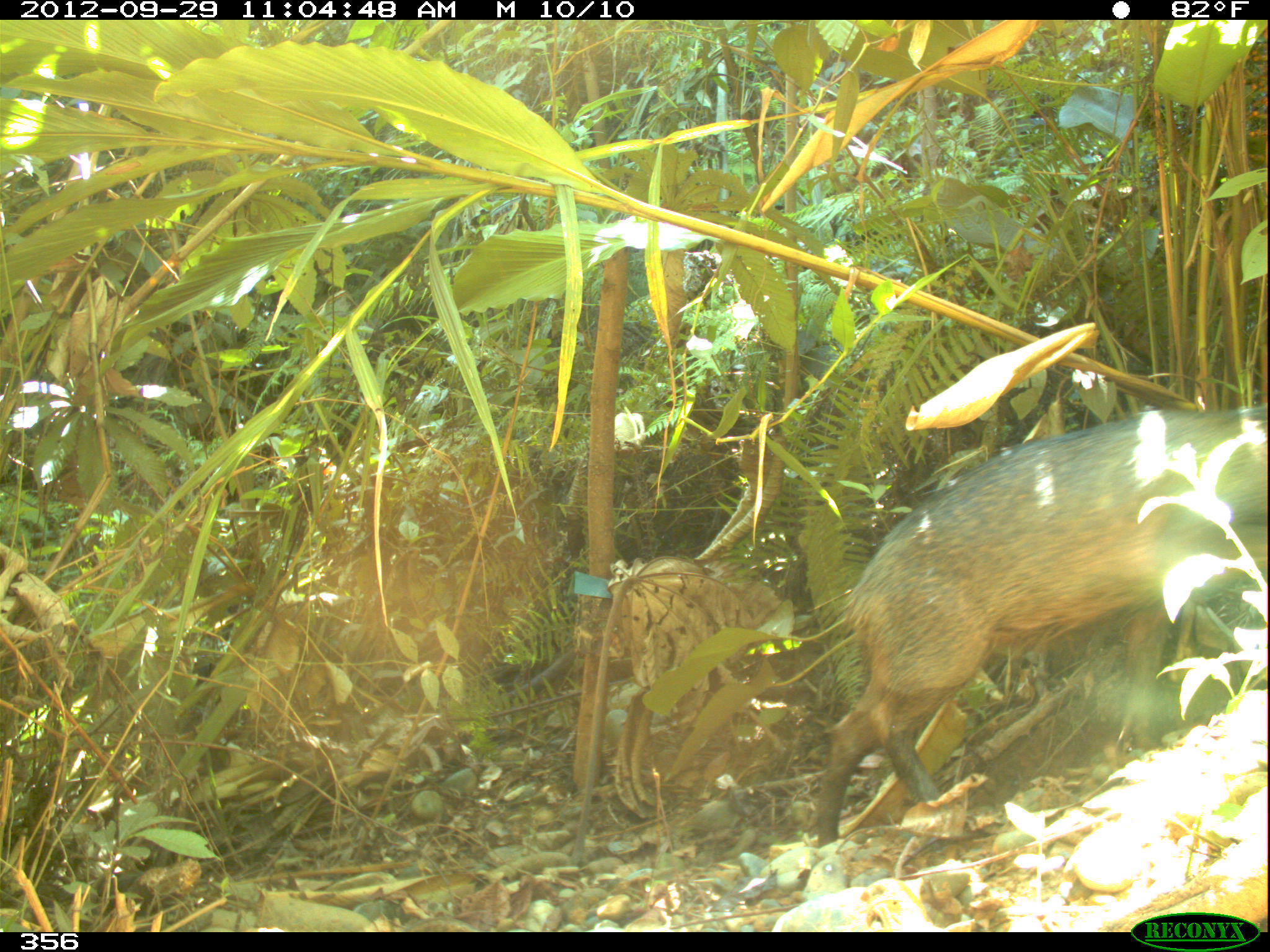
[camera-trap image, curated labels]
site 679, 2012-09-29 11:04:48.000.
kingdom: Animalia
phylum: Chordata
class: Mammalia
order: Artiodactyla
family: Tayassuidae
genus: Tayassu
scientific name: Tayassu pecari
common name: white-lipped peccary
Tayassu pecari (white-lipped peccary).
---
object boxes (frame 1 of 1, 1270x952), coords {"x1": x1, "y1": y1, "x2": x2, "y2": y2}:
tayassu pecari: {"x1": 812, "y1": 401, "x2": 1270, "y2": 845}